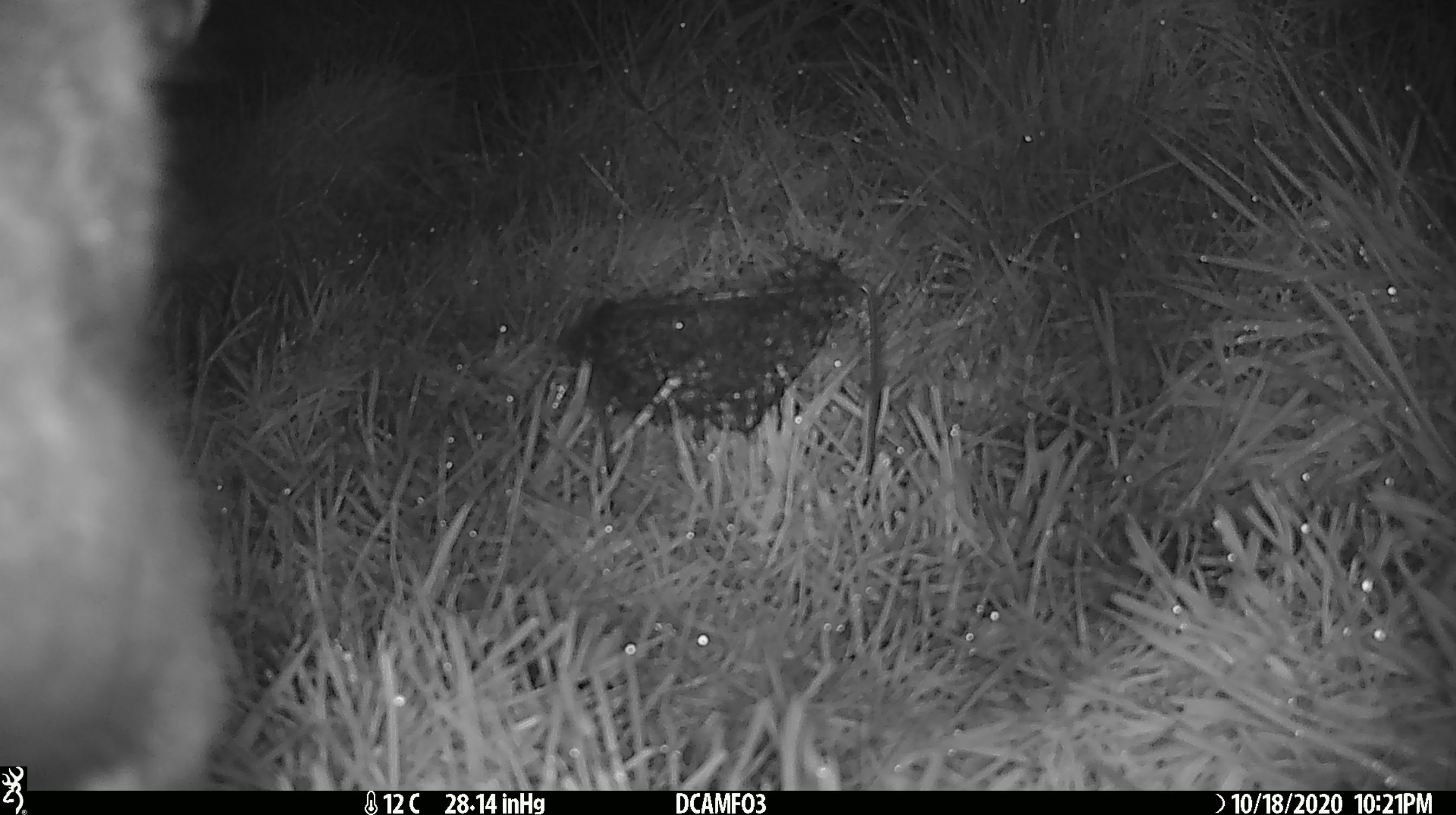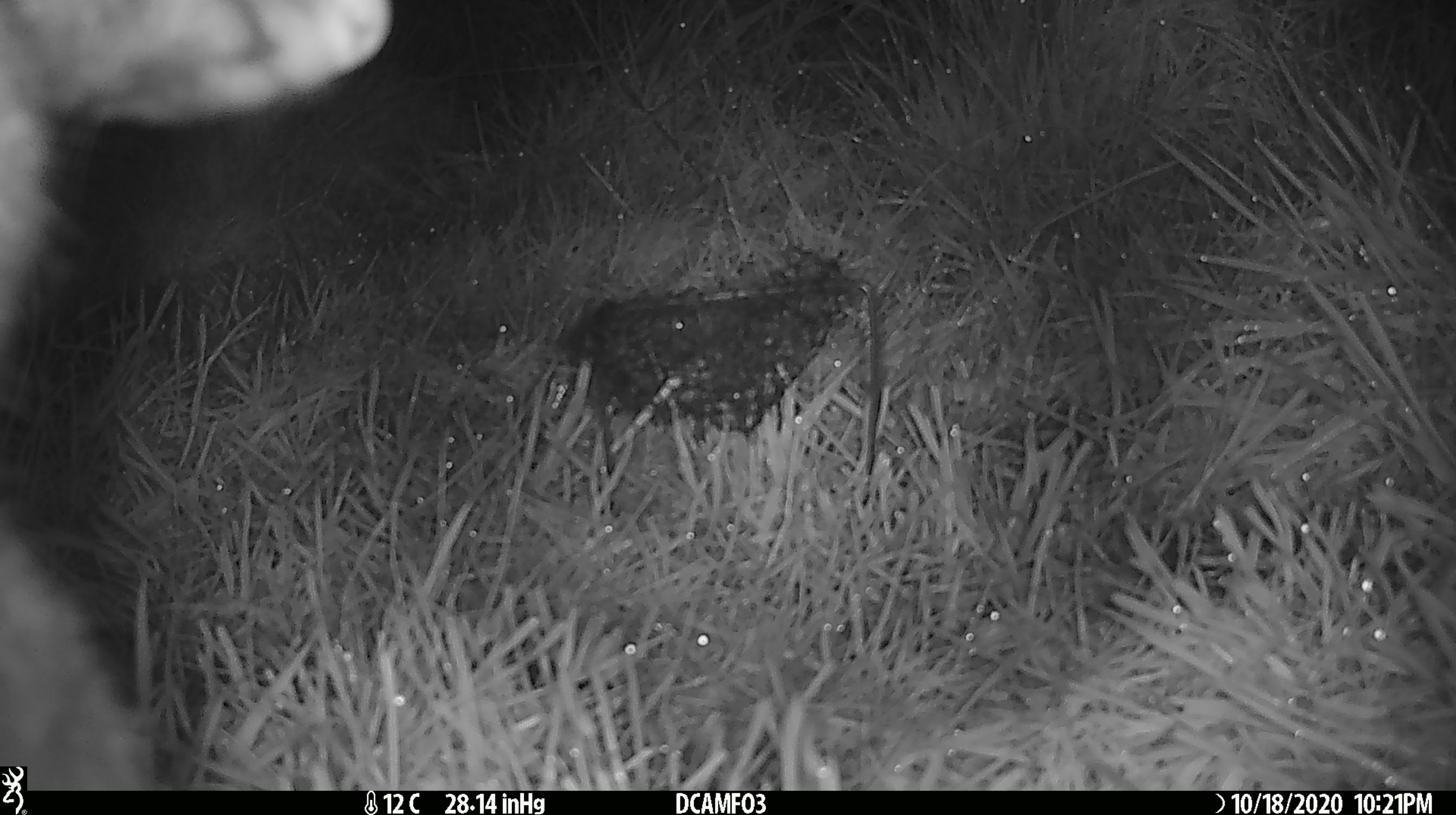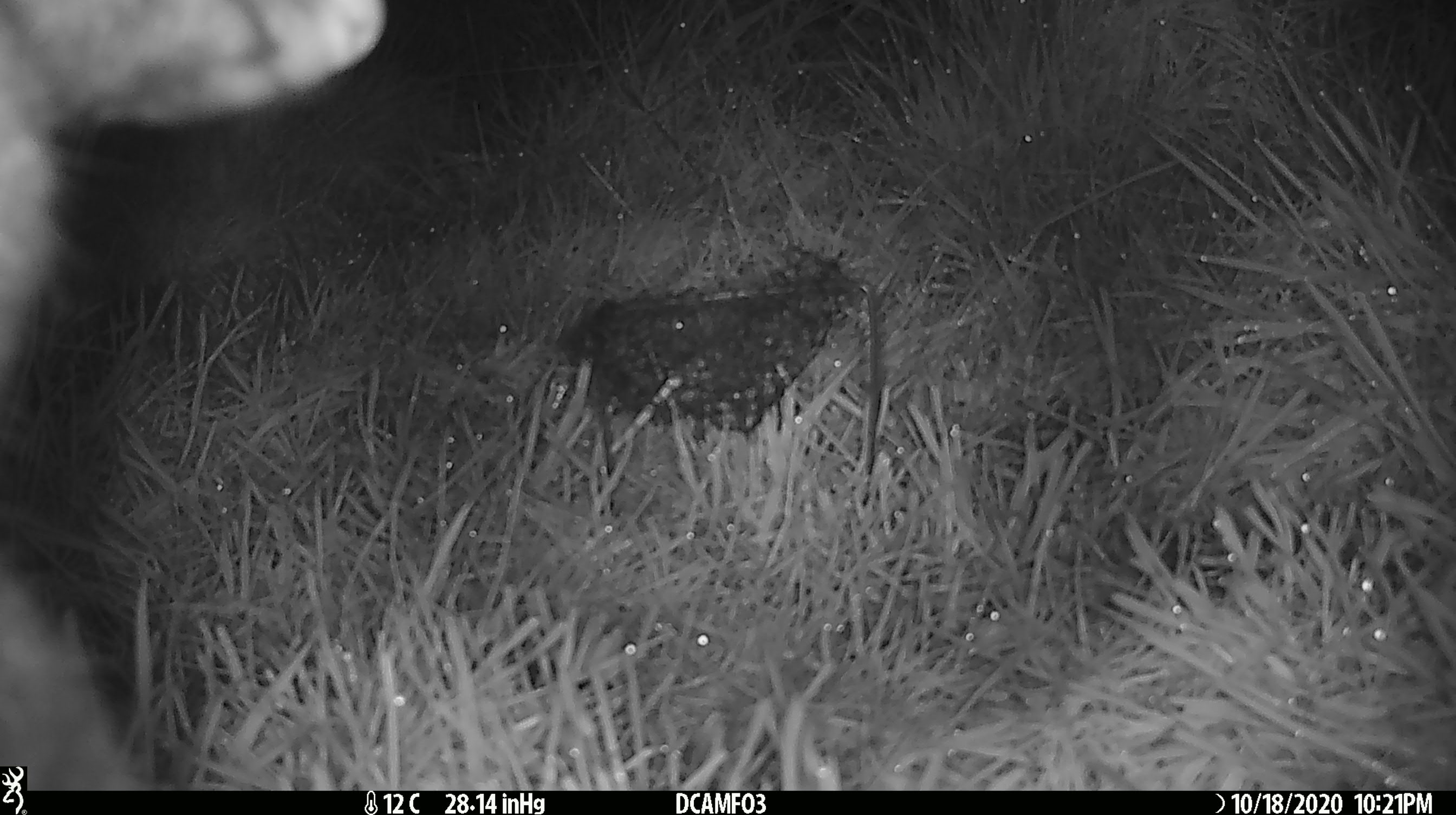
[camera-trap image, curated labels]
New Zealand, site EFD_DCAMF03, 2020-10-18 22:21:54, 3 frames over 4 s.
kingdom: Animalia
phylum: Chordata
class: Mammalia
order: Diprotodontia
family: Phalangeridae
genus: Trichosurus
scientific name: Trichosurus vulpecula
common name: common brushtail possum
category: possum